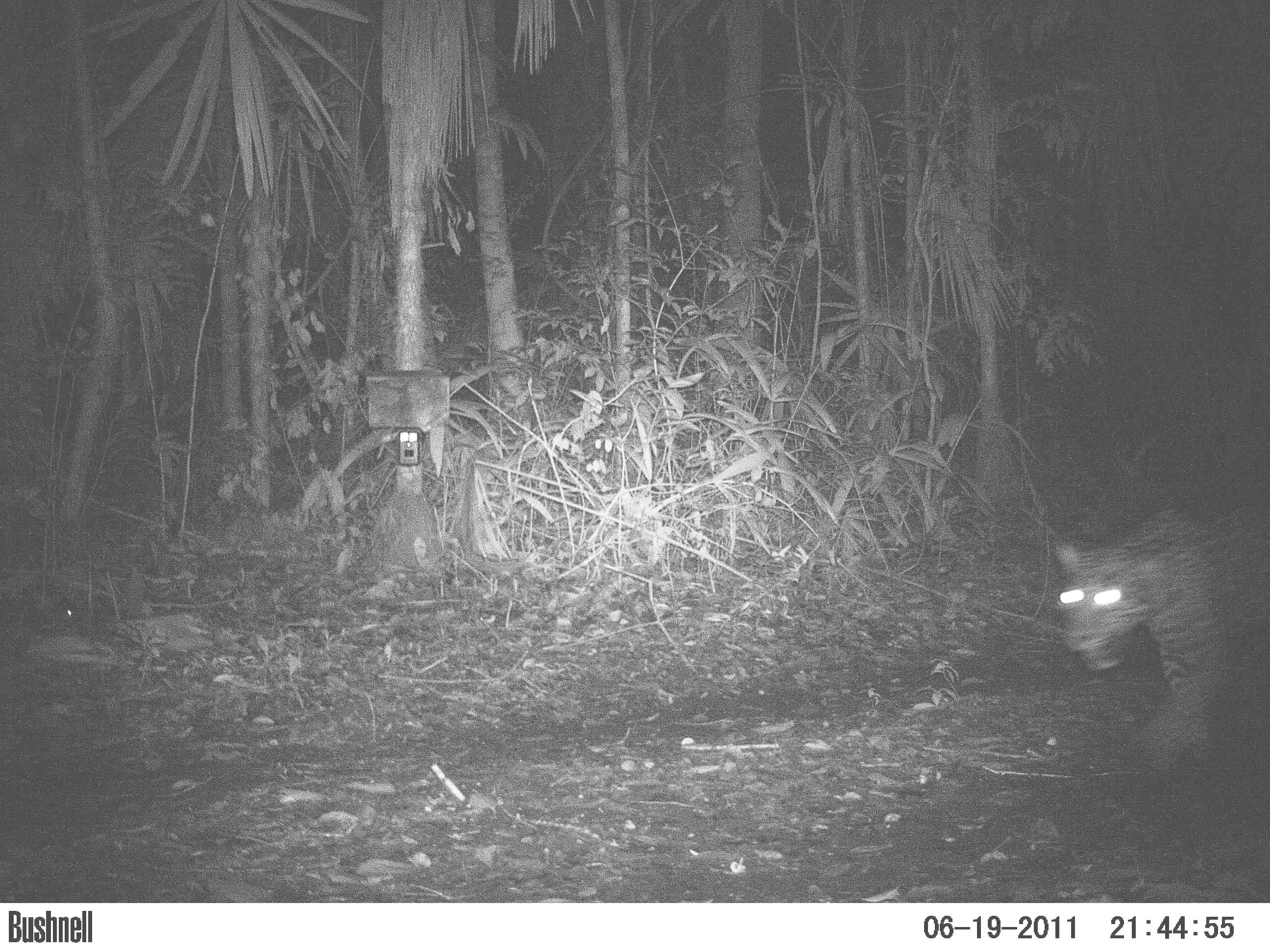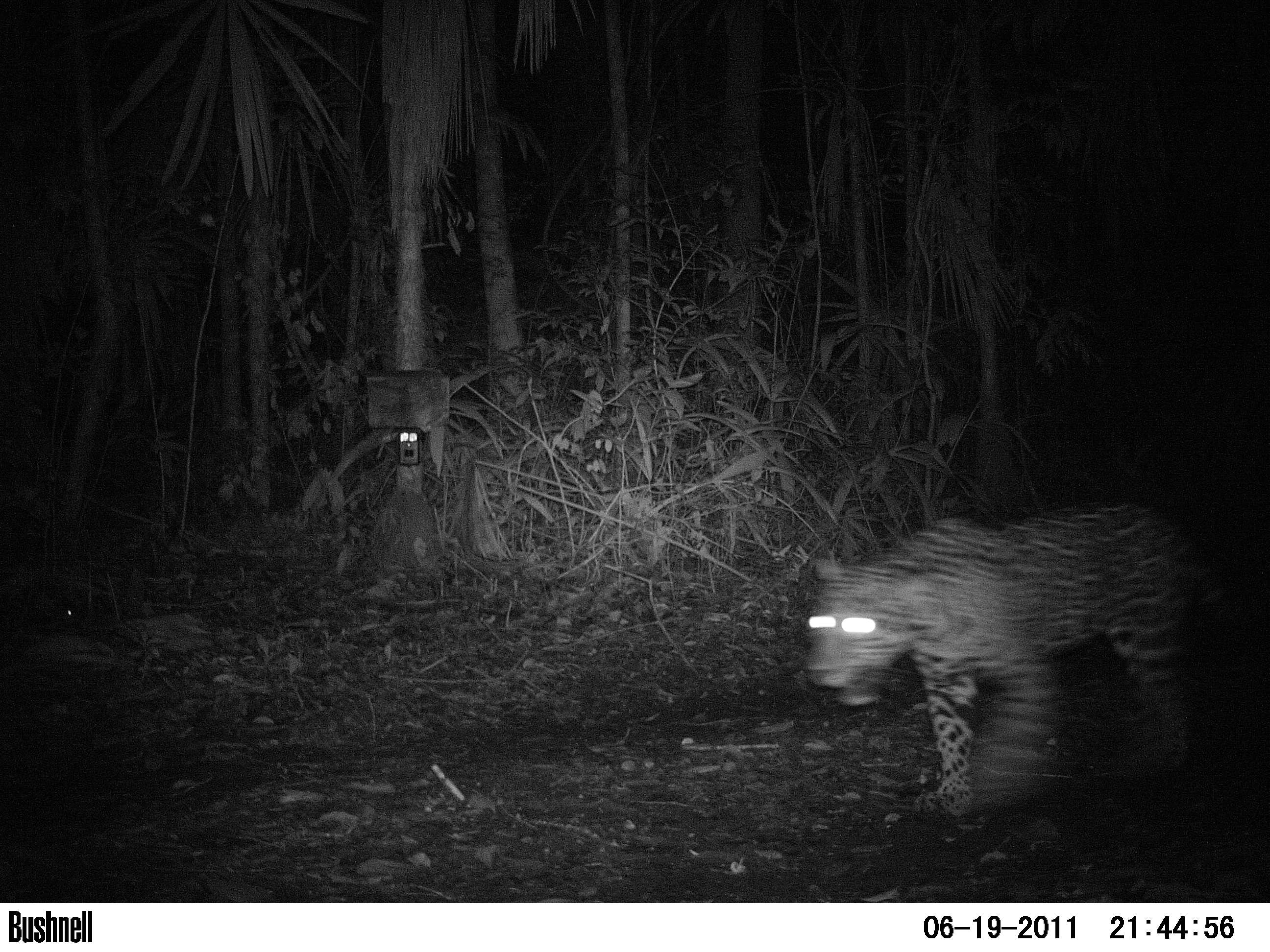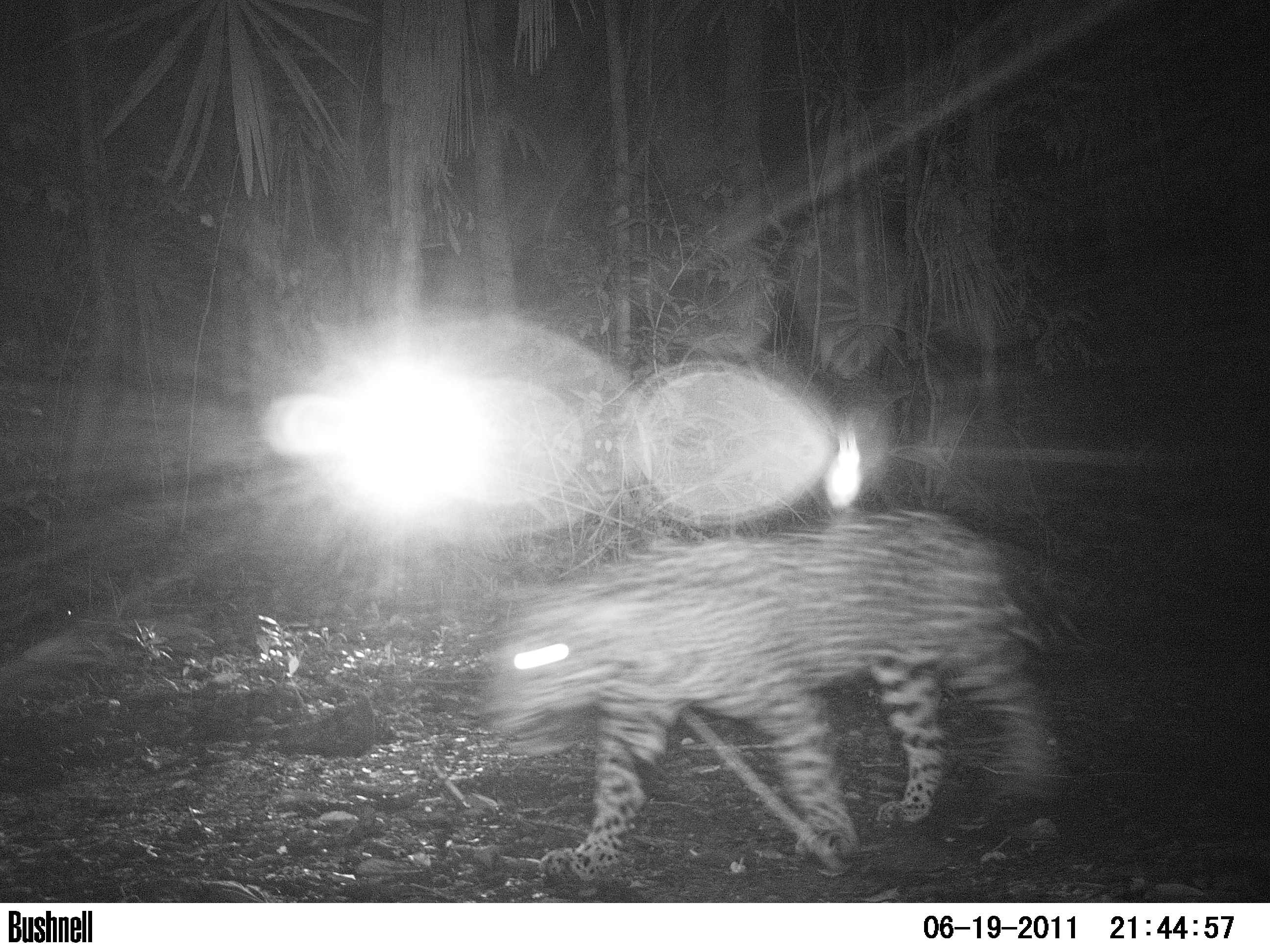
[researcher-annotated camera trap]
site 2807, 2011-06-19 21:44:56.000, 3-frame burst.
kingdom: Animalia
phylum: Chordata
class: Mammalia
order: Carnivora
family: Felidae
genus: Panthera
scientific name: Panthera onca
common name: jaguar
Panthera onca (jaguar), count 1, age adult.